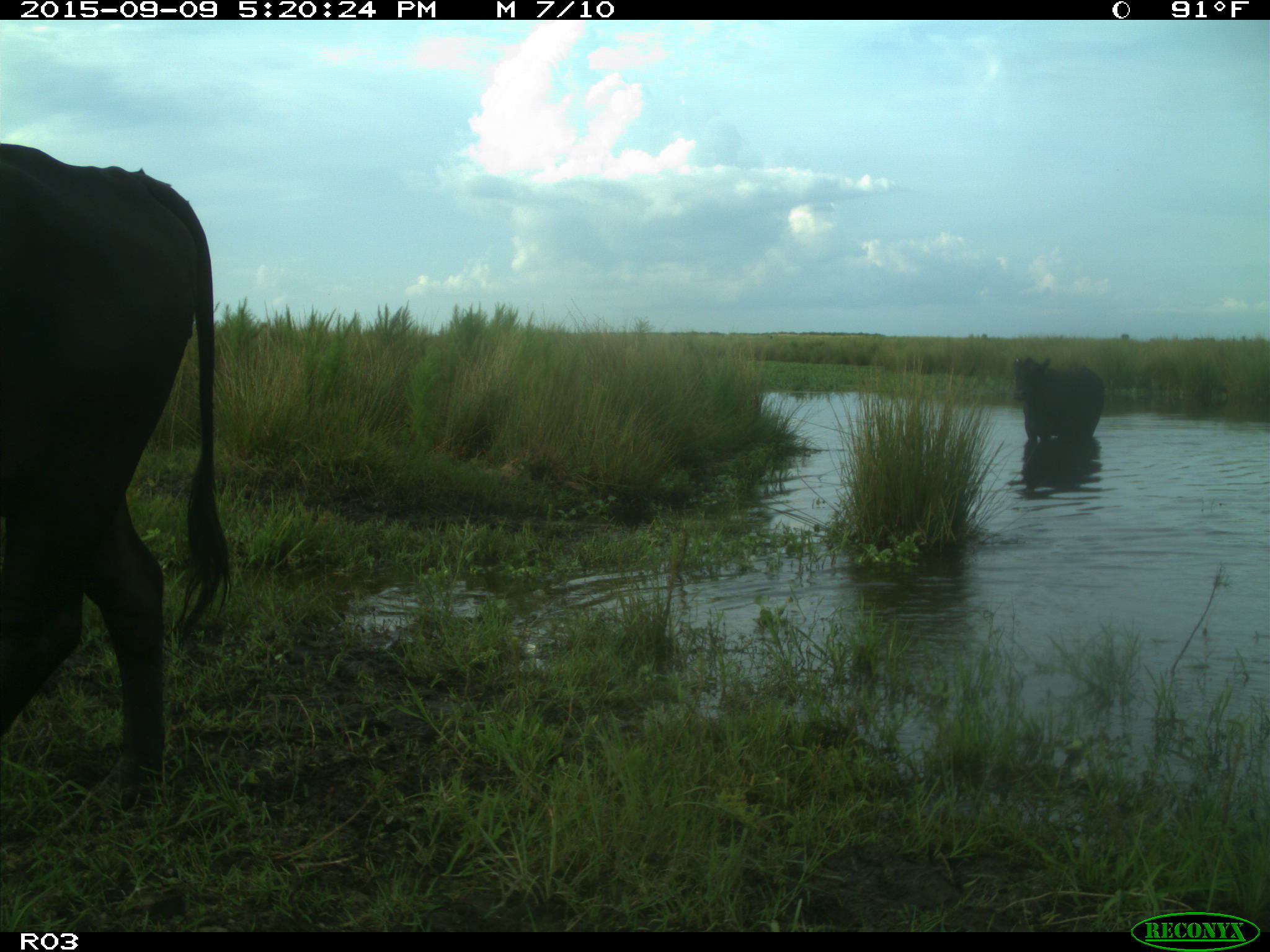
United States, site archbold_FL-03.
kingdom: Animalia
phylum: Chordata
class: Mammalia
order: Artiodactyla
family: Bovidae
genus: Bos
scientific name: Bos taurus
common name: domestic cow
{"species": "Bos taurus (domestic cow)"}